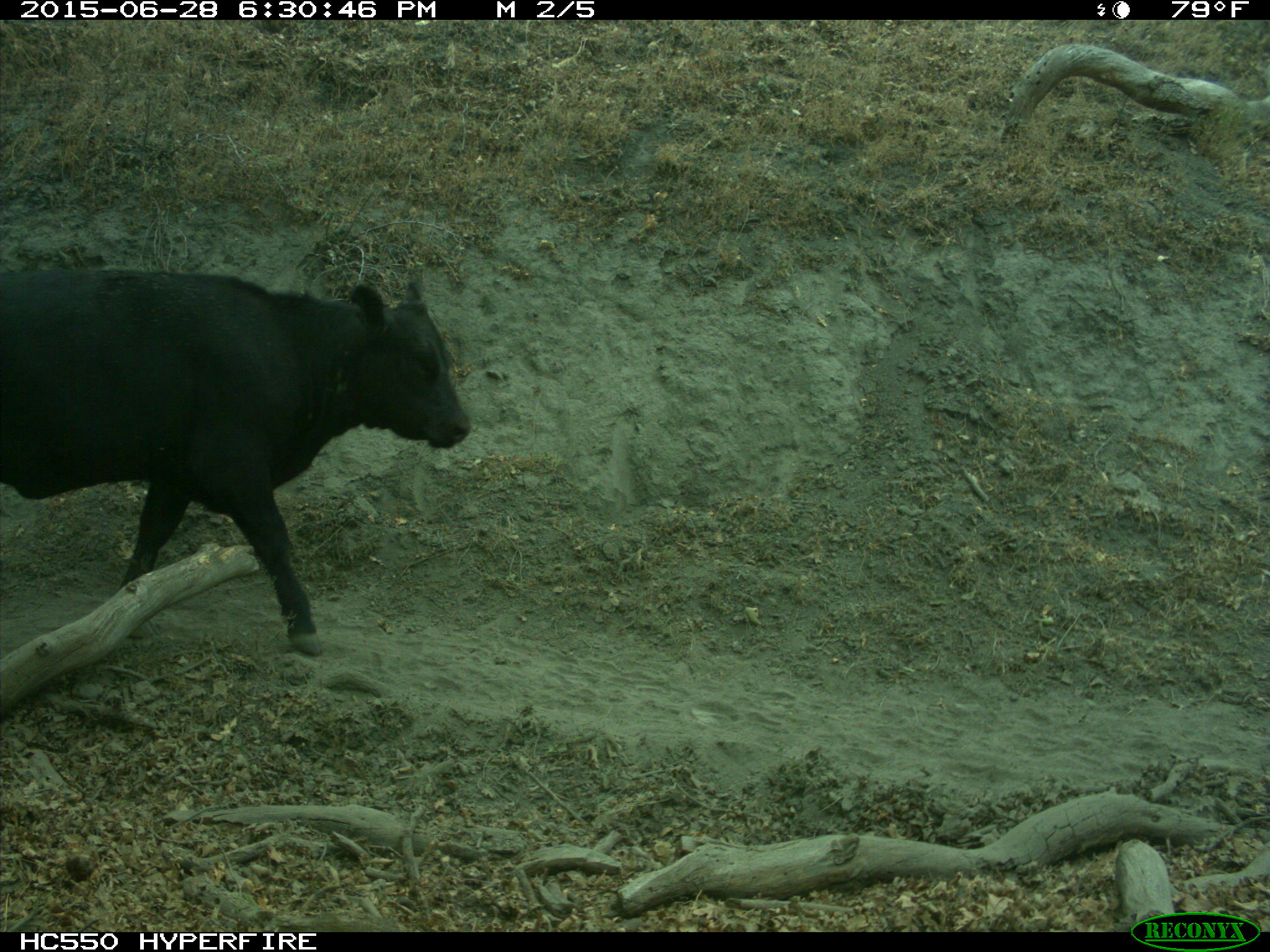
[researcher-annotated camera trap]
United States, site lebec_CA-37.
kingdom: Animalia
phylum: Chordata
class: Mammalia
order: Artiodactyla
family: Bovidae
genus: Bos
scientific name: Bos taurus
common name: domestic cow